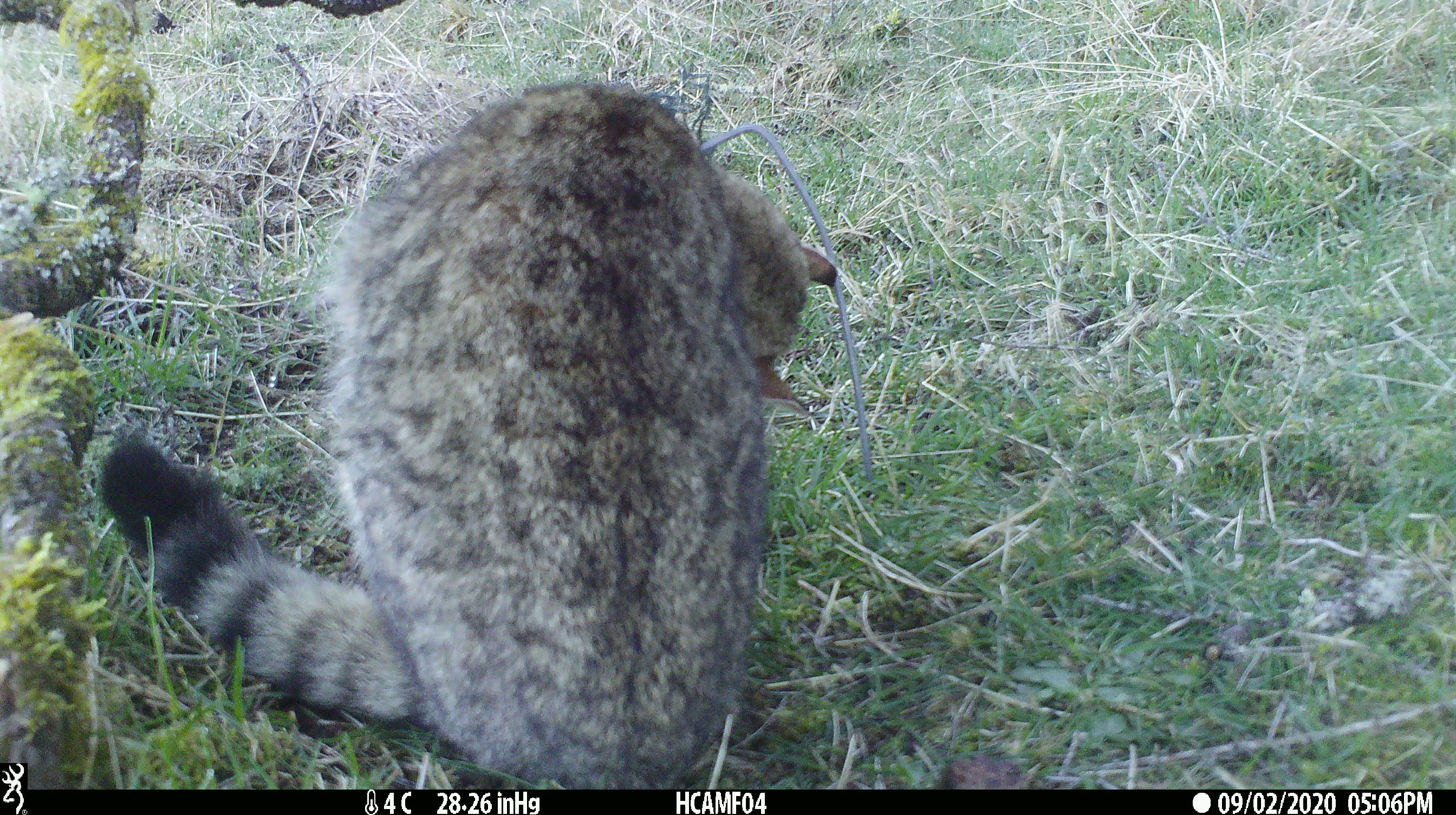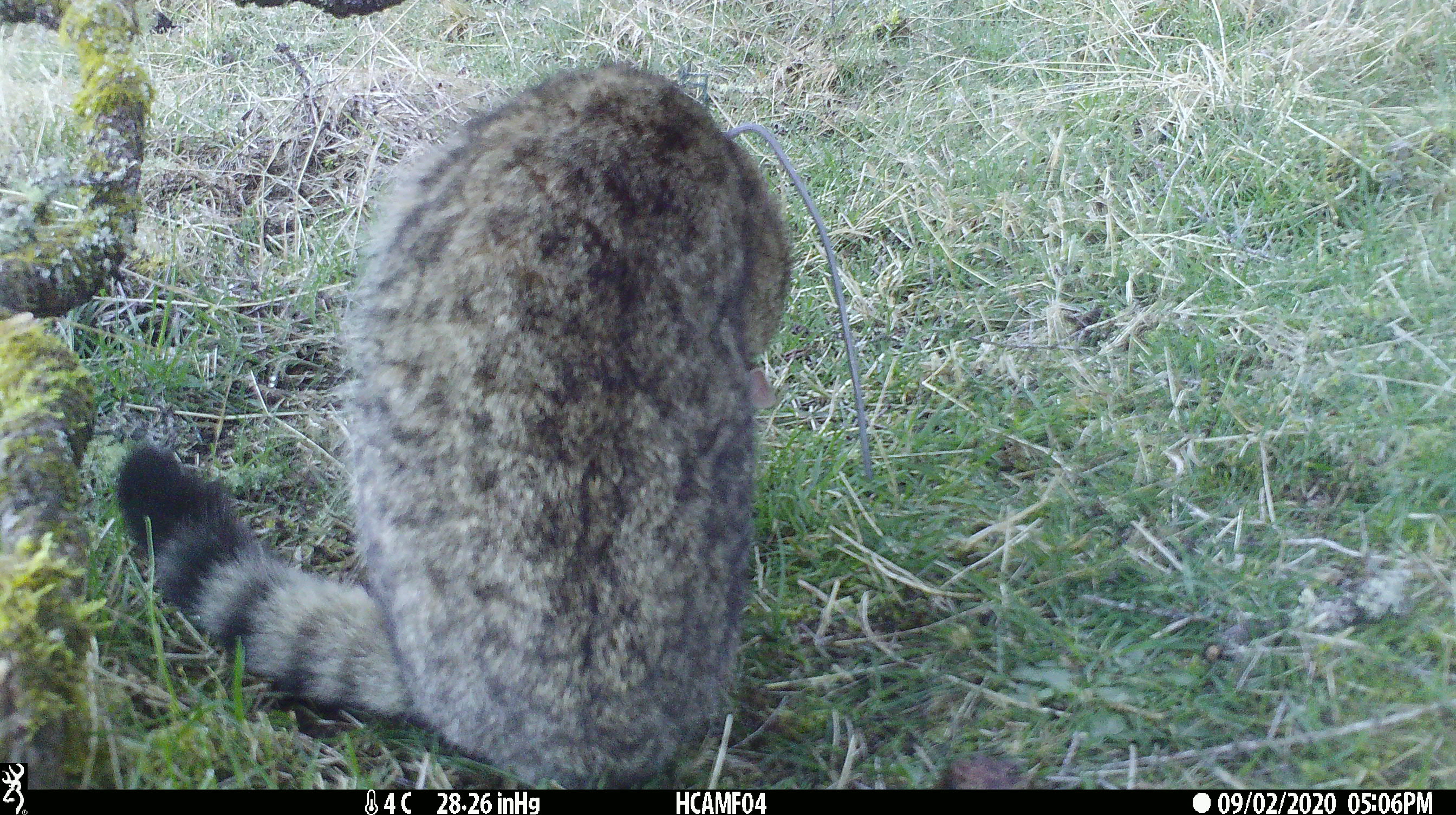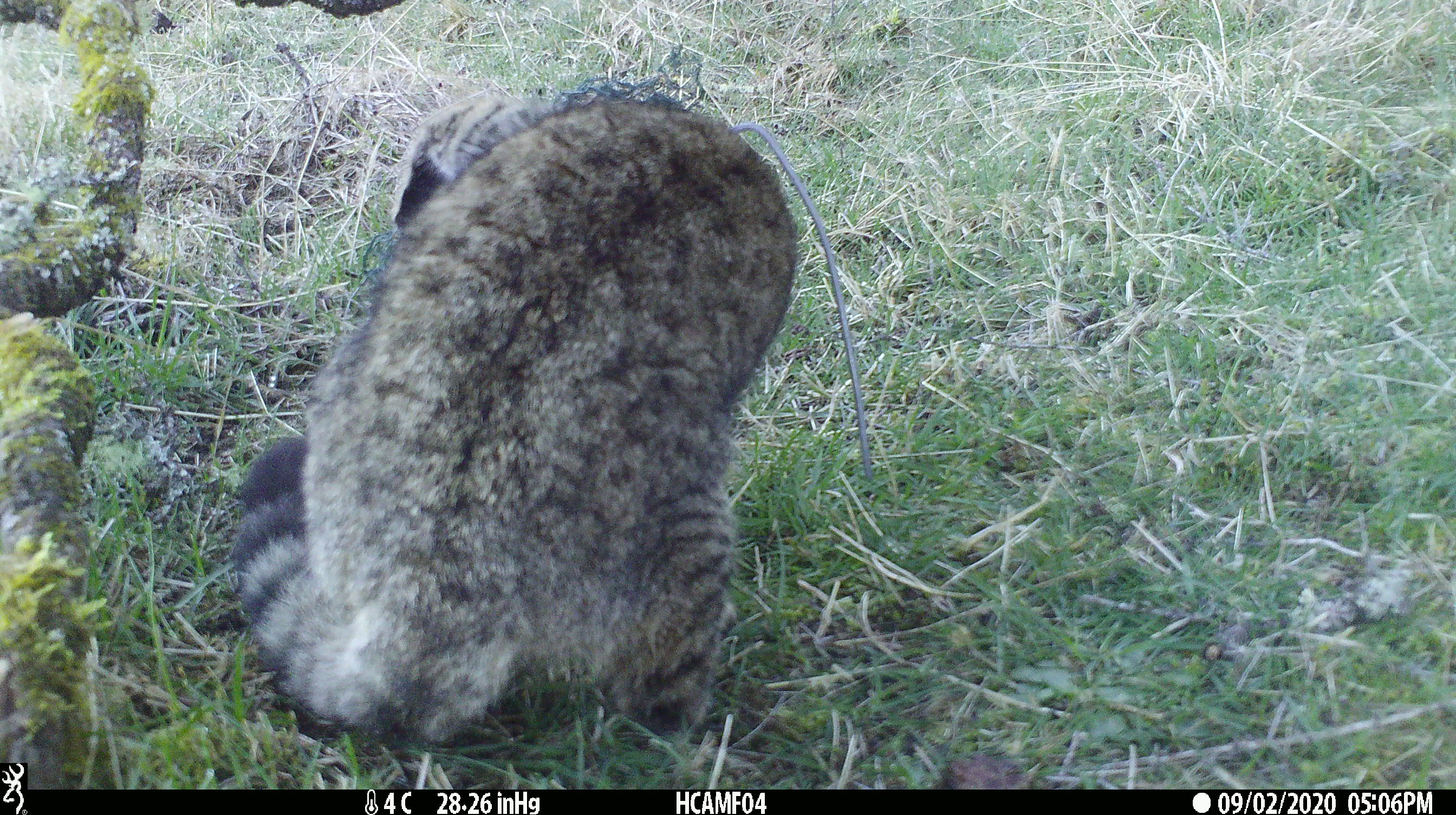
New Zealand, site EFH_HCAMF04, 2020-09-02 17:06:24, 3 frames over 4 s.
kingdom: Animalia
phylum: Chordata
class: Mammalia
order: Carnivora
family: Felidae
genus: Felis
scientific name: Felis catus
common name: domestic cat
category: cat